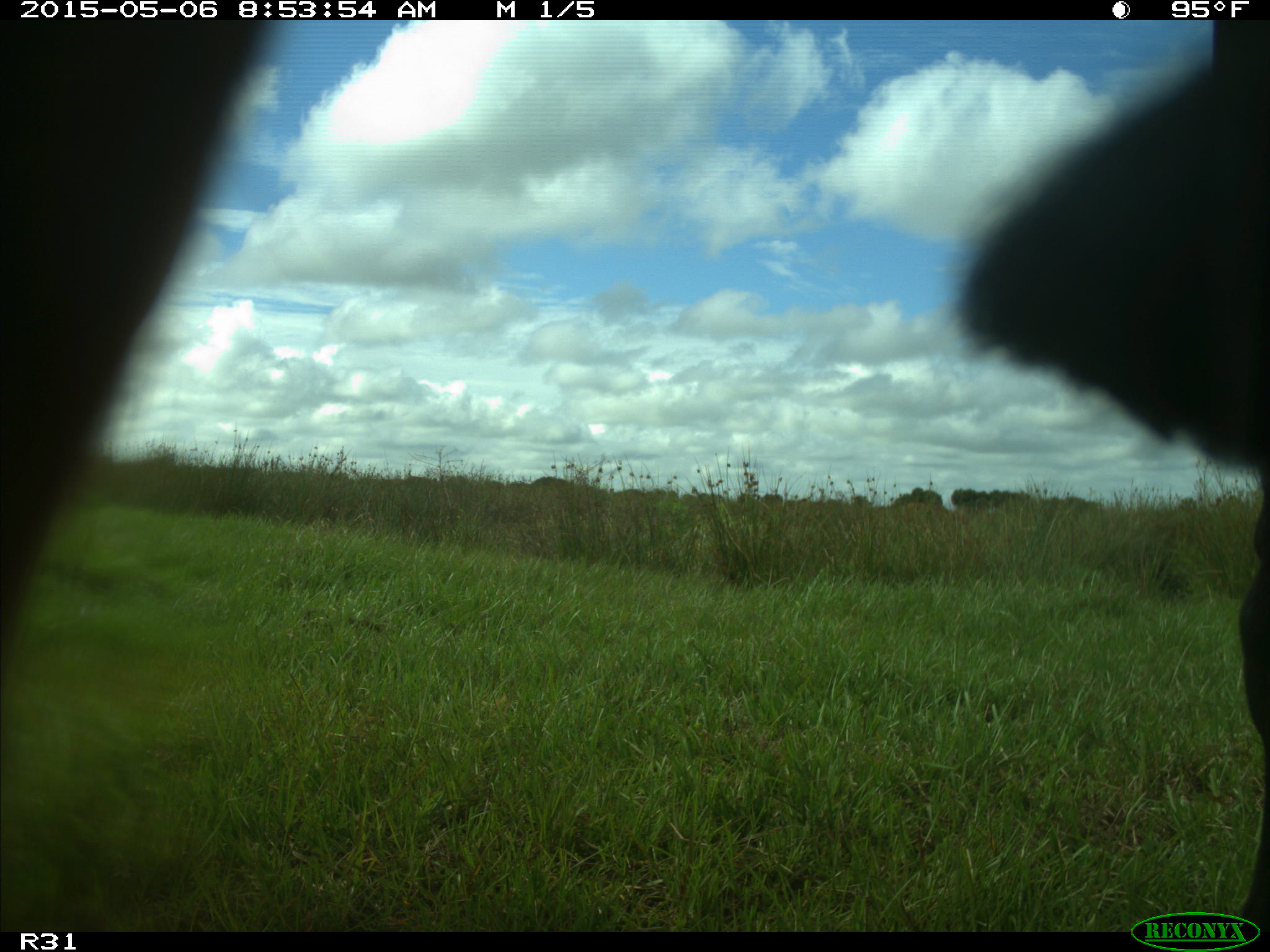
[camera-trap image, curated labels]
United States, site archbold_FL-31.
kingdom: Animalia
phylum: Chordata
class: Mammalia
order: Artiodactyla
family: Bovidae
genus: Bos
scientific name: Bos taurus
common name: domestic cow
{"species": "Bos taurus (domestic cow)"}